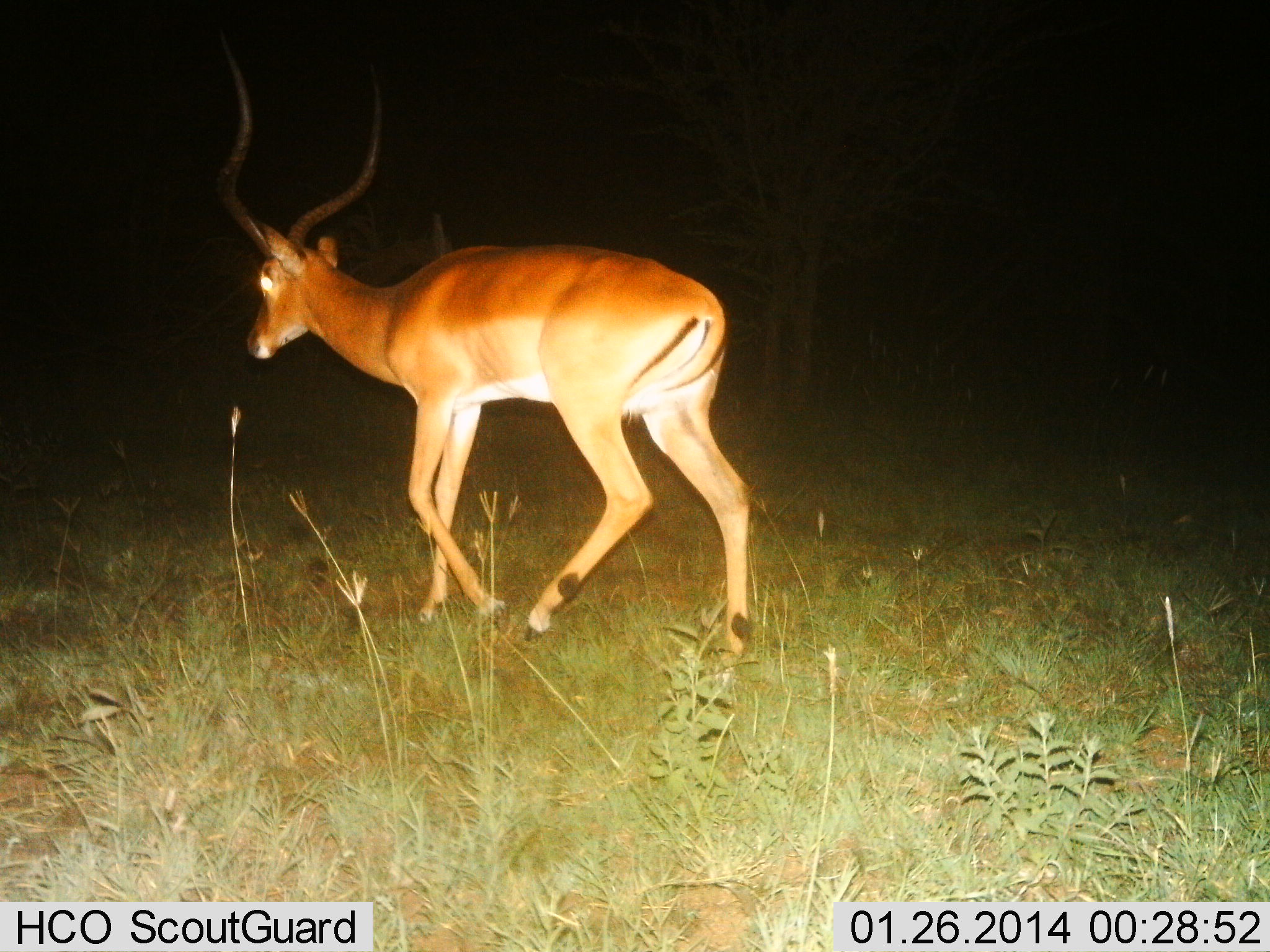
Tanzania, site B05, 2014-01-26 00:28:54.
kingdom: Animalia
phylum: Chordata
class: Mammalia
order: Artiodactyla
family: Bovidae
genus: Aepyceros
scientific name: Aepyceros melampus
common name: impala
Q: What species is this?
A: Impala (Aepyceros melampus).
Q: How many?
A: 1.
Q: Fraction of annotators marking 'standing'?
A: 10%.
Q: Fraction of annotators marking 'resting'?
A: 0%.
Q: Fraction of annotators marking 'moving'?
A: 90%.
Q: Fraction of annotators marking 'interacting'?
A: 0%.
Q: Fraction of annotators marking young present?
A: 0%.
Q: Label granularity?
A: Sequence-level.